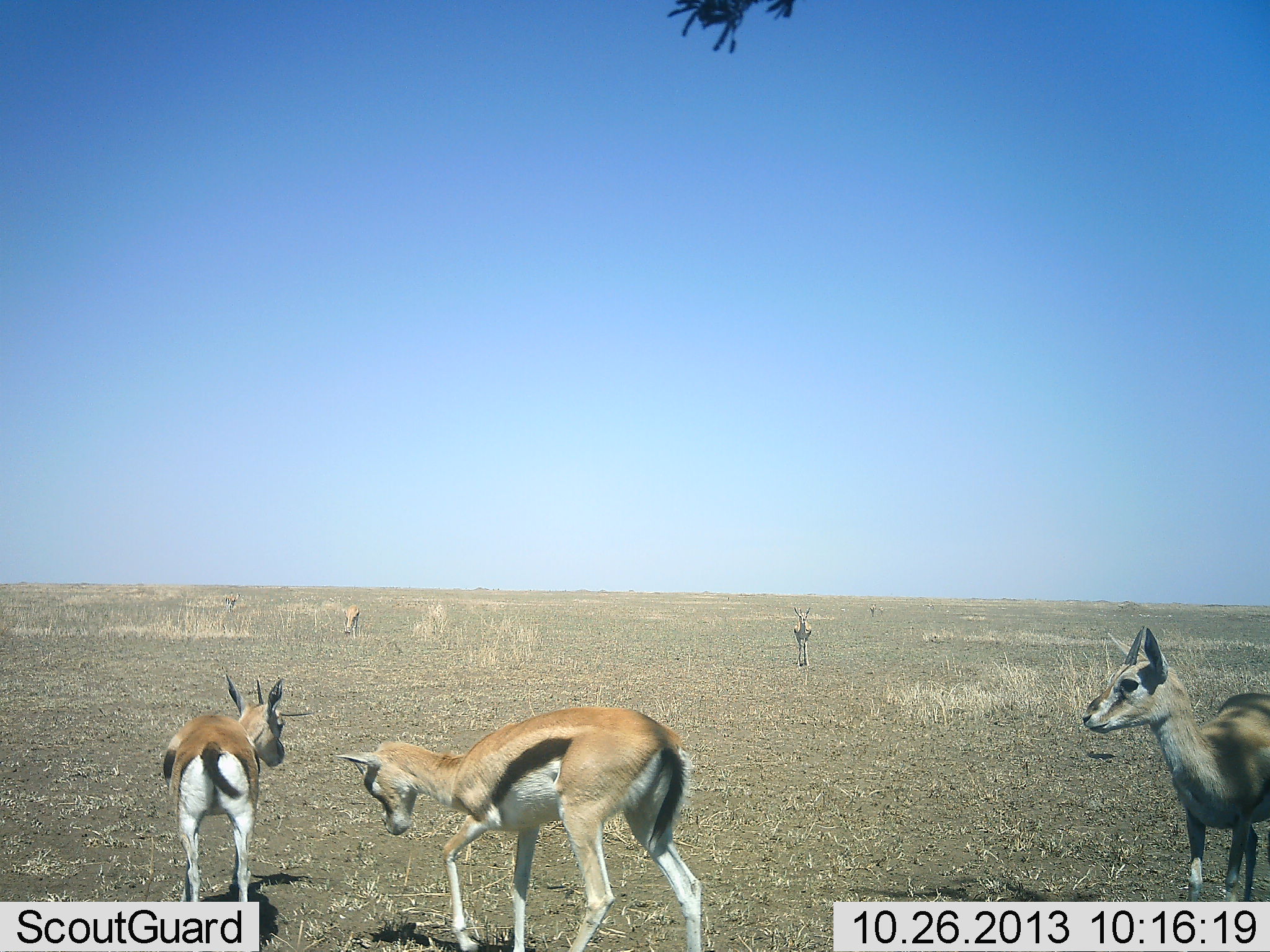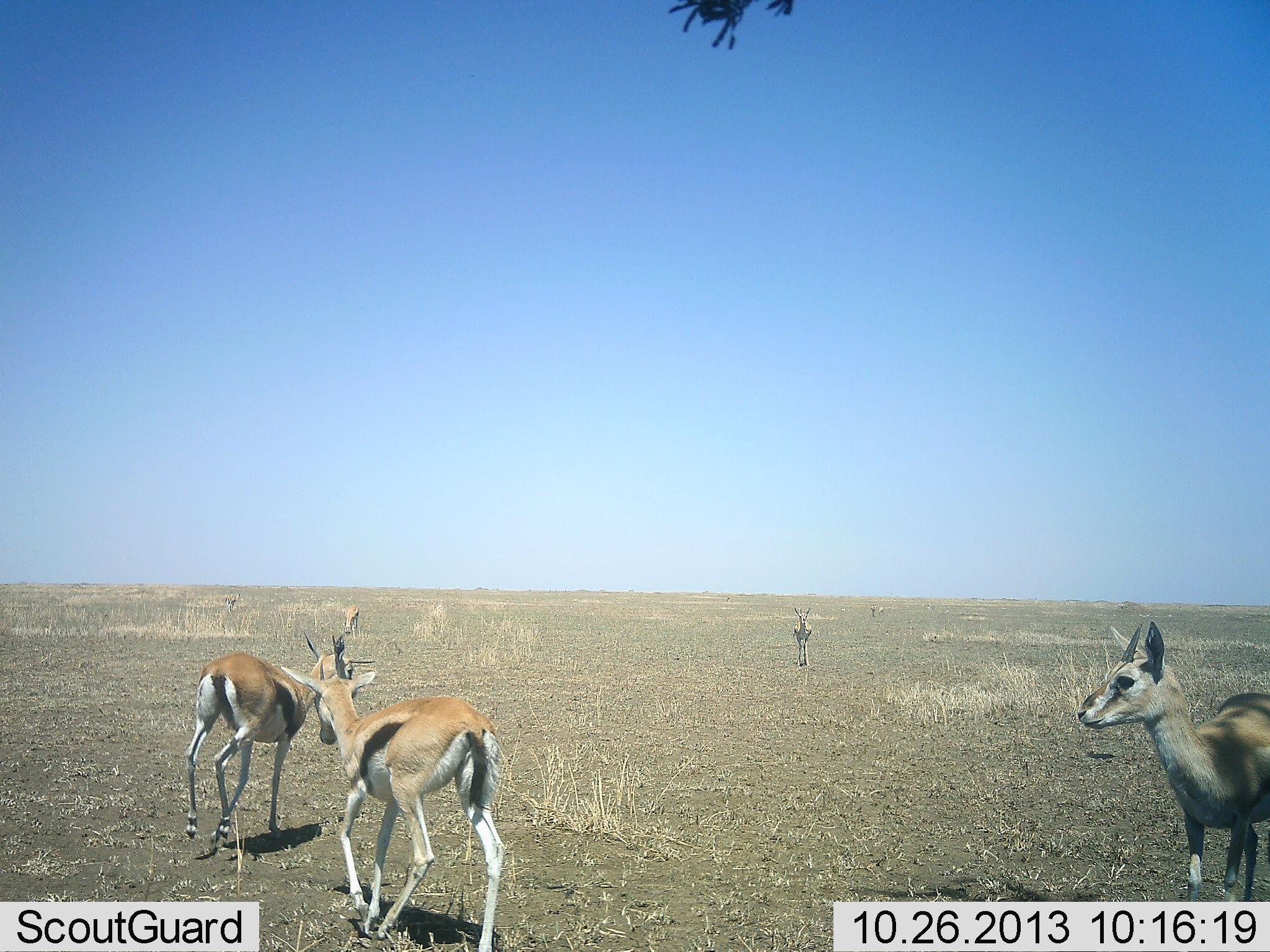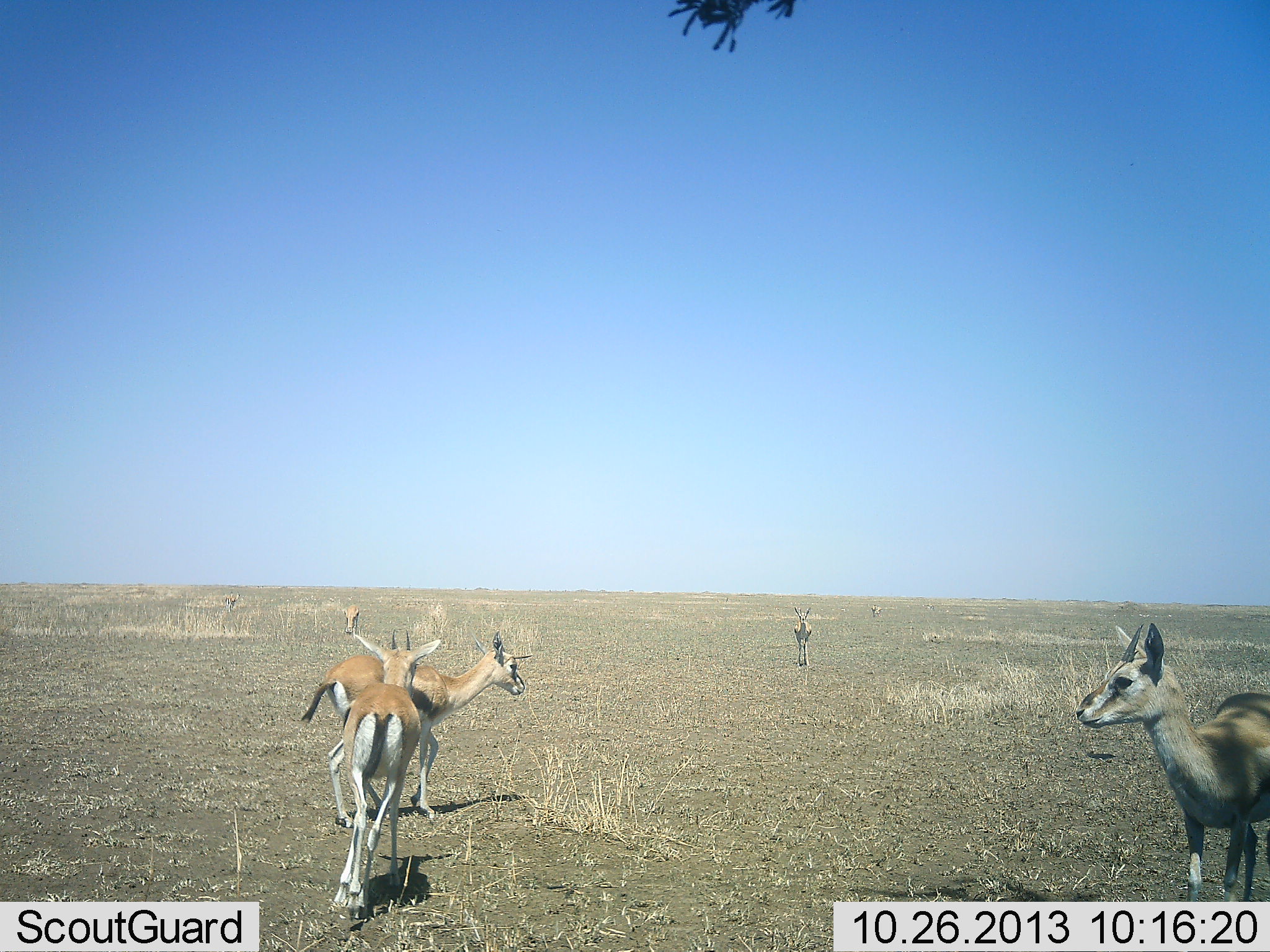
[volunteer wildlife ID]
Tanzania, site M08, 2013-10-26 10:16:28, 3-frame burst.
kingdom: Animalia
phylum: Chordata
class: Mammalia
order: Artiodactyla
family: Bovidae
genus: Eudorcas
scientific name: Eudorcas thomsonii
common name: thomson's gazelle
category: gazellethomsons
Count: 5.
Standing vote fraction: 95%.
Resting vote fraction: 0%.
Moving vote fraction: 74%.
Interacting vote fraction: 37%.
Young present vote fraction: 5%.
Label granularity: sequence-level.